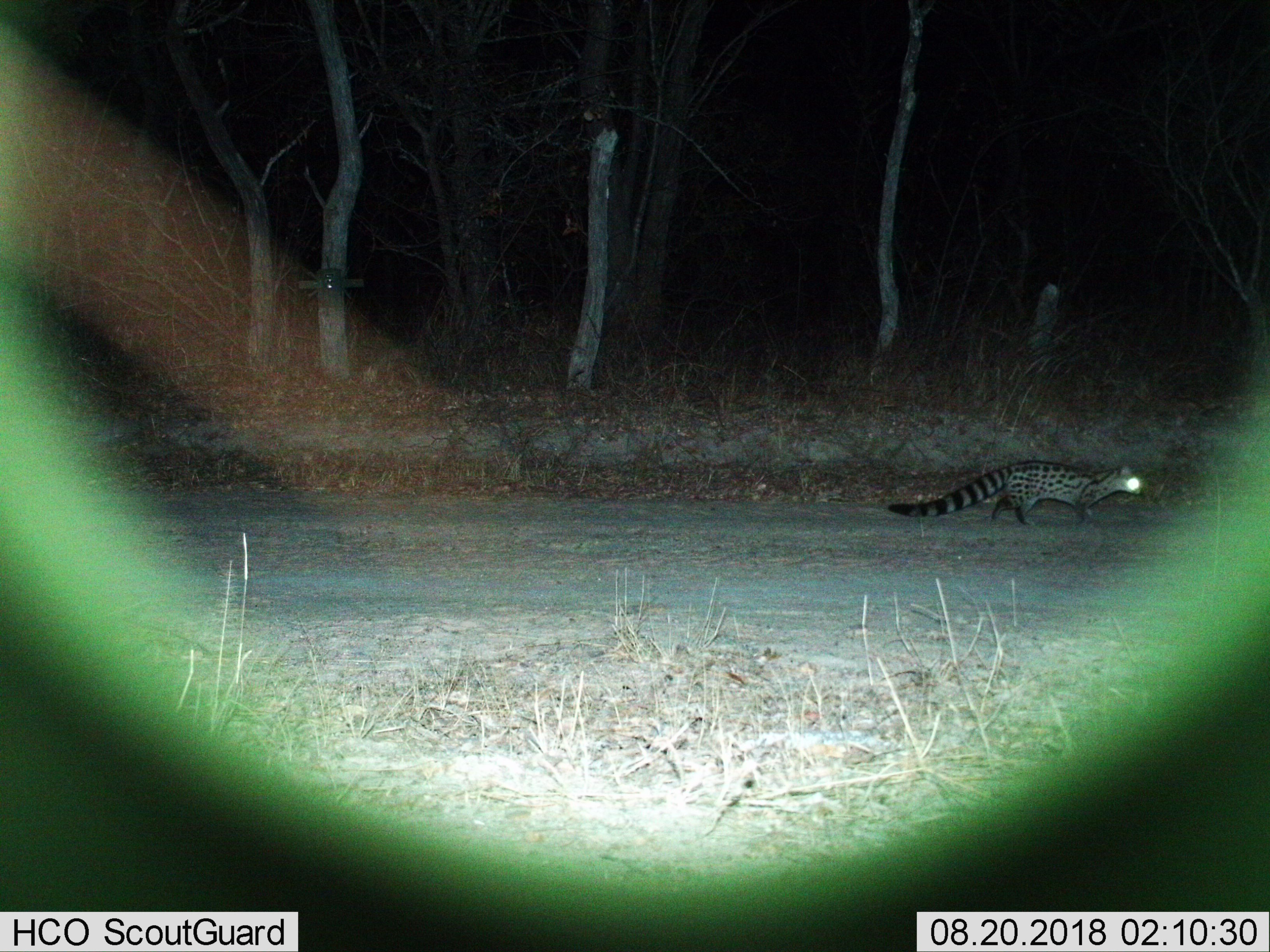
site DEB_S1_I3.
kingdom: Animalia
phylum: Chordata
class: Mammalia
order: Carnivora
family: Viverridae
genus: Genetta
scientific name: Genetta genetta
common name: small-spotted genet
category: genetcommonsmallspotted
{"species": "genetcommonsmallspotted (small-spotted genet) (Genetta genetta)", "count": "1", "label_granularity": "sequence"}